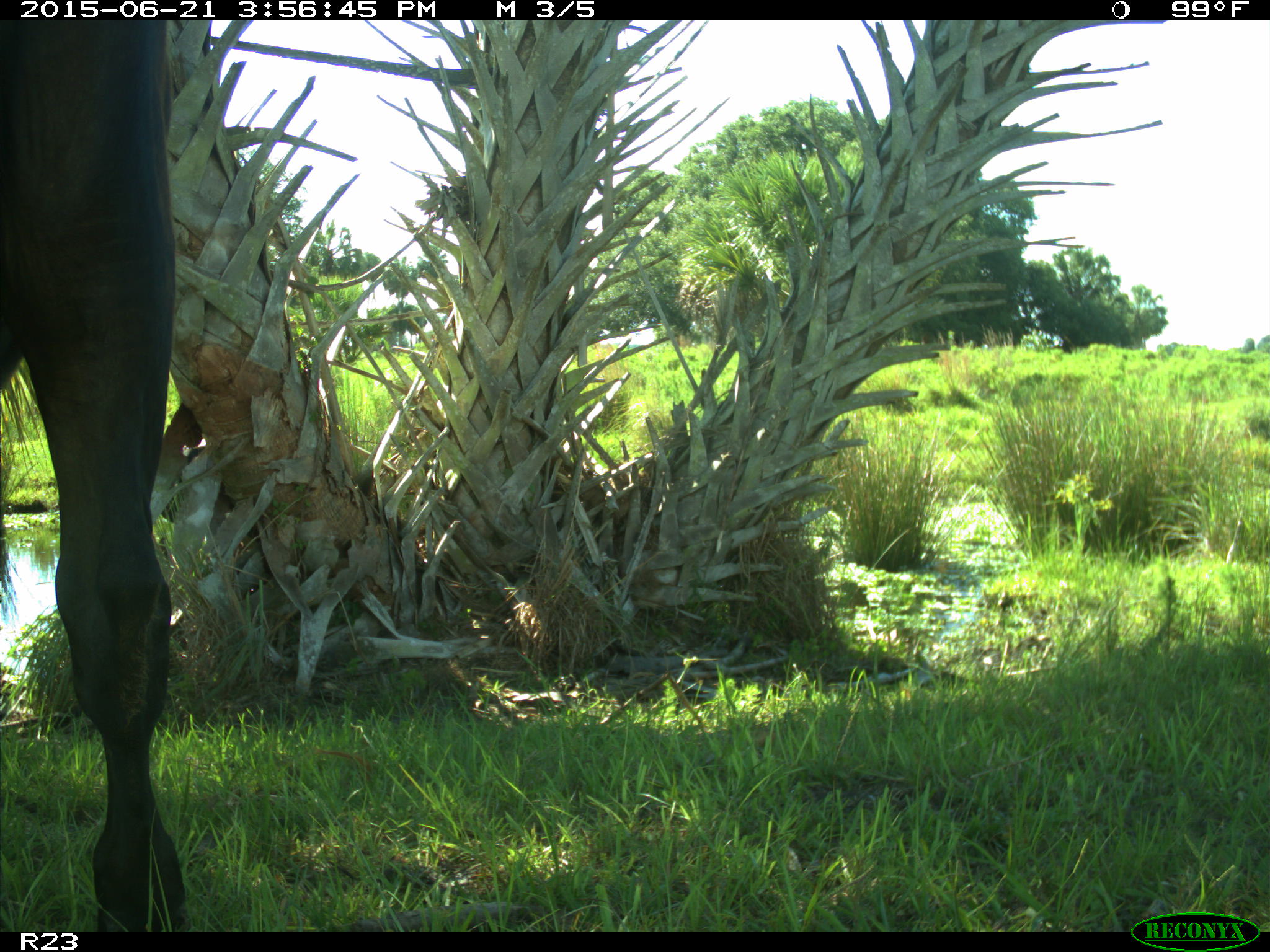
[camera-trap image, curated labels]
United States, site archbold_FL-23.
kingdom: Animalia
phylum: Chordata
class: Mammalia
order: Artiodactyla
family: Bovidae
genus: Bos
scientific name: Bos taurus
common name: domestic cow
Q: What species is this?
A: Bos taurus (domestic cow).